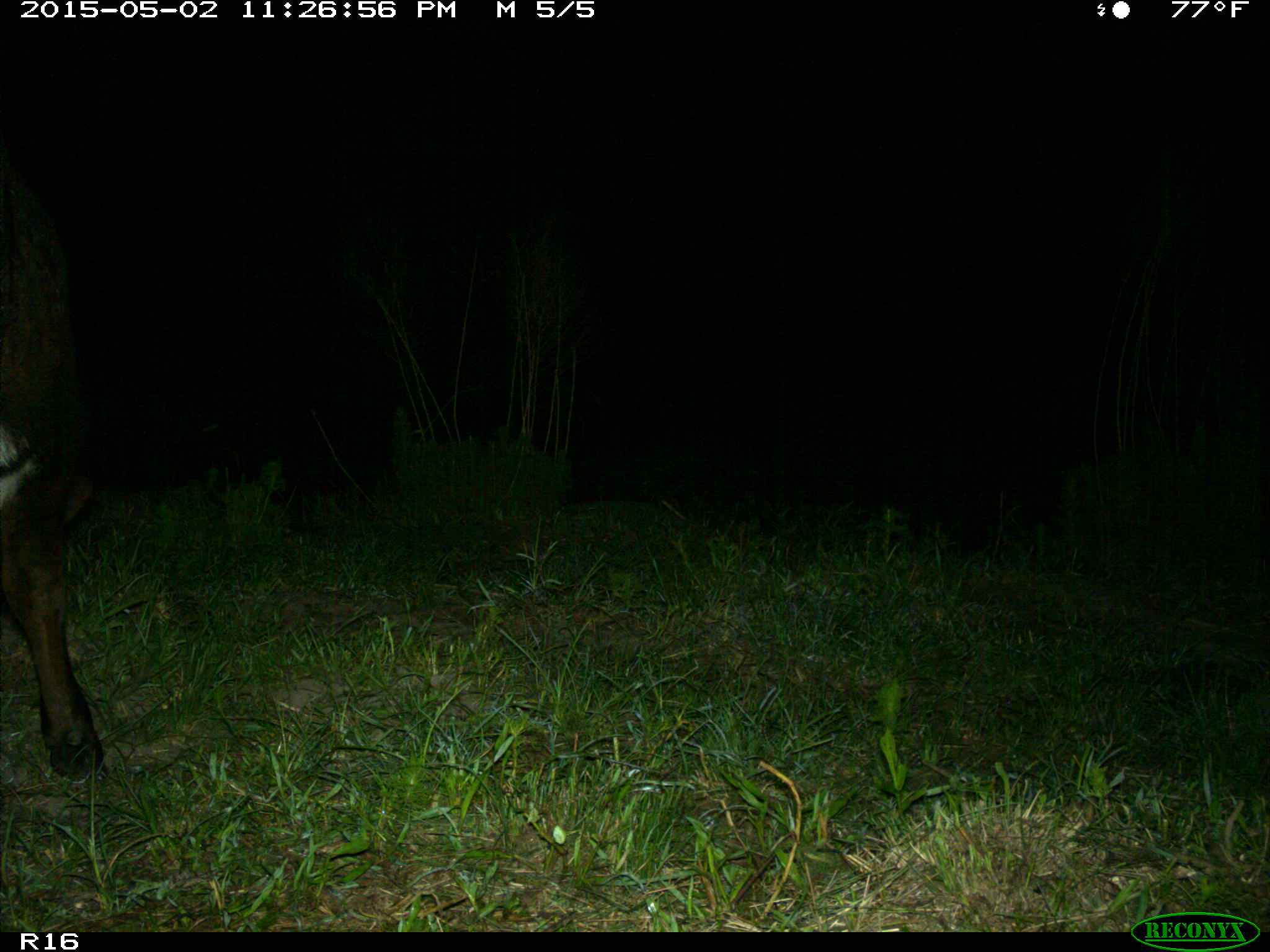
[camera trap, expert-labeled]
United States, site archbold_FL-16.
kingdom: Animalia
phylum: Chordata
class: Mammalia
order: Artiodactyla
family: Bovidae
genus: Bos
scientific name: Bos taurus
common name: domestic cow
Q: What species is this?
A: Bos taurus (domestic cow).